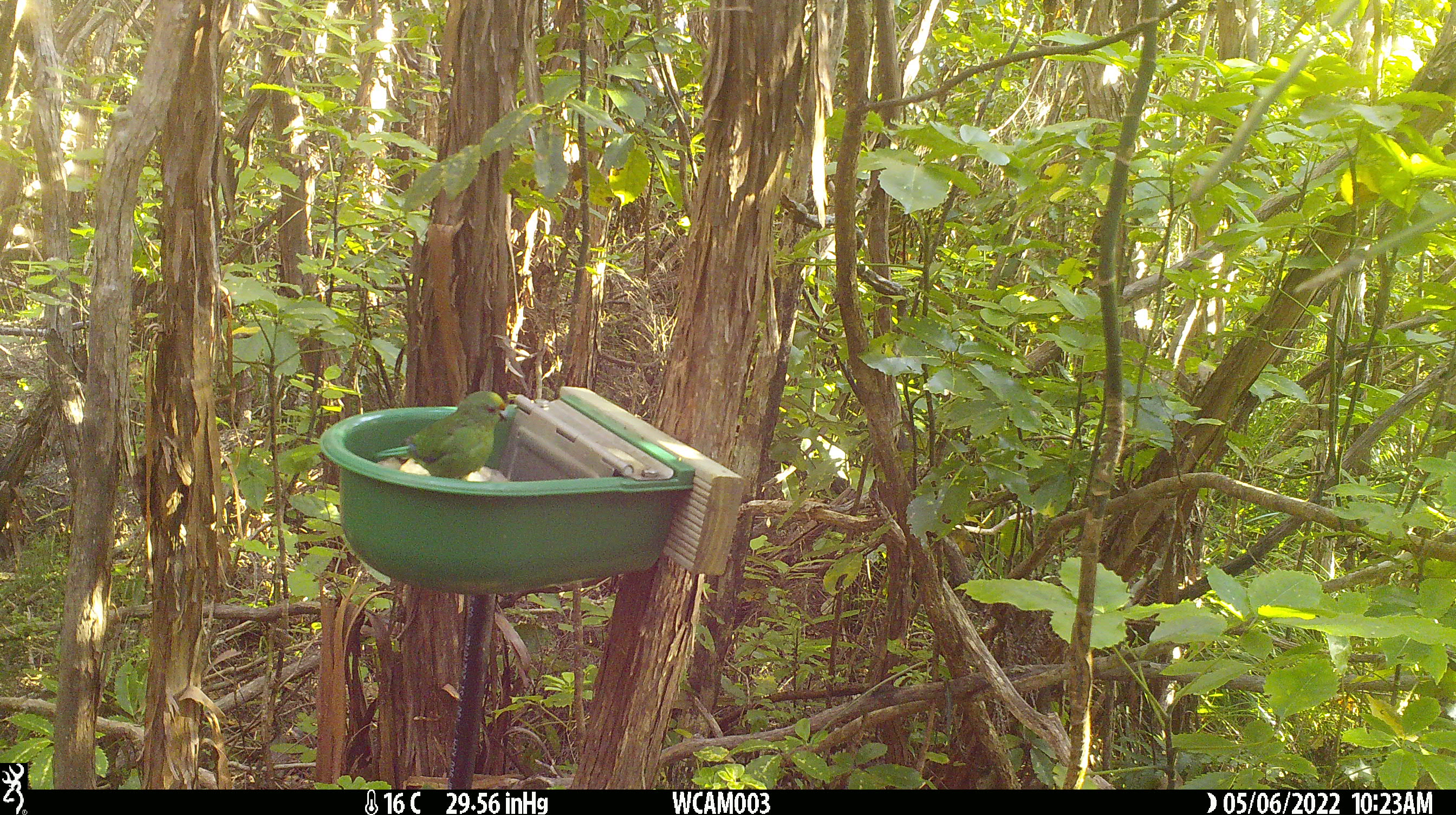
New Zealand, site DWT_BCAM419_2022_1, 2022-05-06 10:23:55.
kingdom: Animalia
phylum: Chordata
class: Aves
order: Psittaciformes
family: Psittaculidae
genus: Cyanoramphus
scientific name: Cyanoramphus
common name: parakeet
Parakeet (Cyanoramphus).